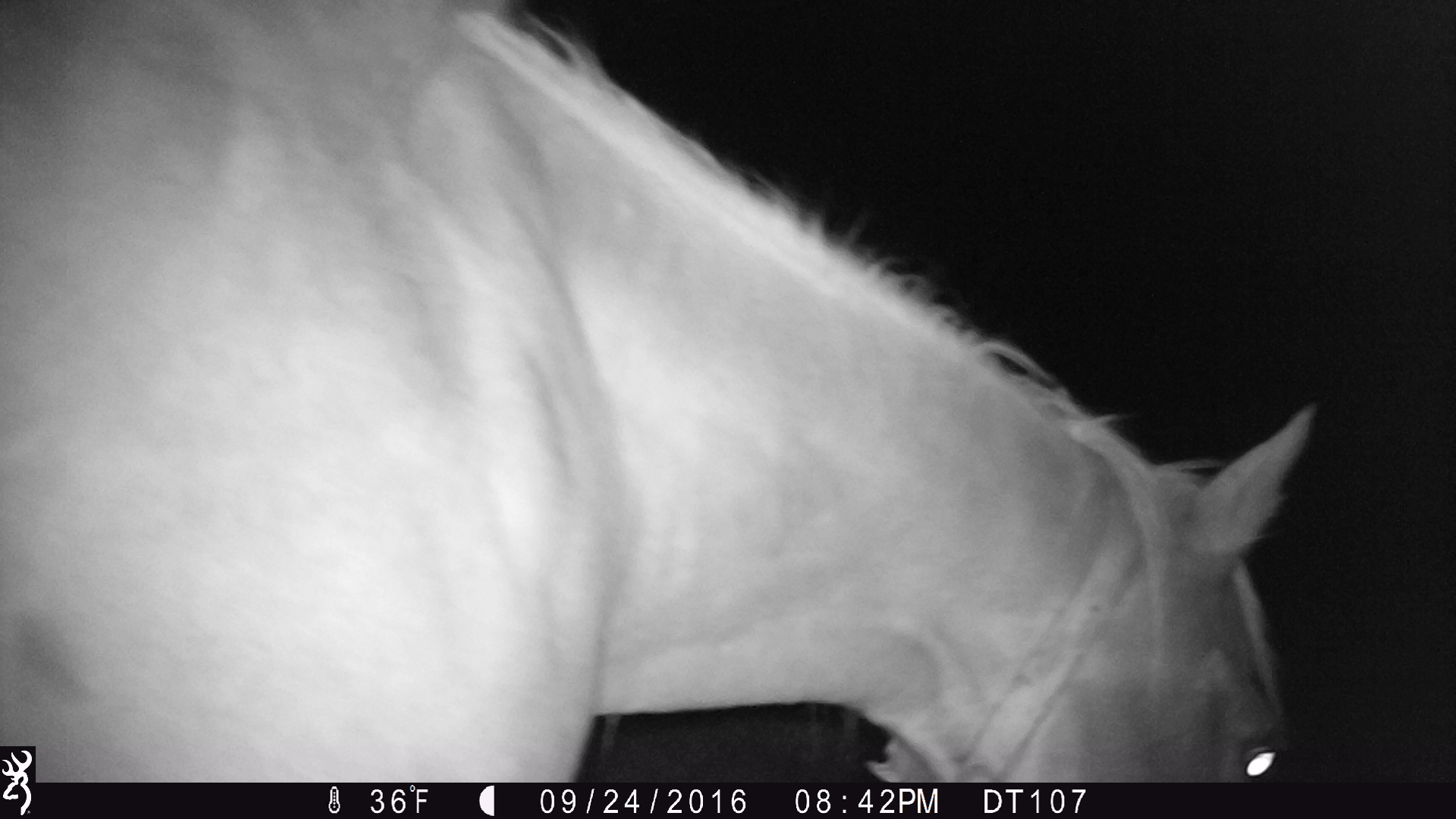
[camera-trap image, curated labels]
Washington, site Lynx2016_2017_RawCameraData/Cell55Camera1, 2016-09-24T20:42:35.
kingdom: Animalia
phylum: Chordata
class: Mammalia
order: Perissodactyla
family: Equidae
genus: Equus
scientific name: Equus caballus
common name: domestic horse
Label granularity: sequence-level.